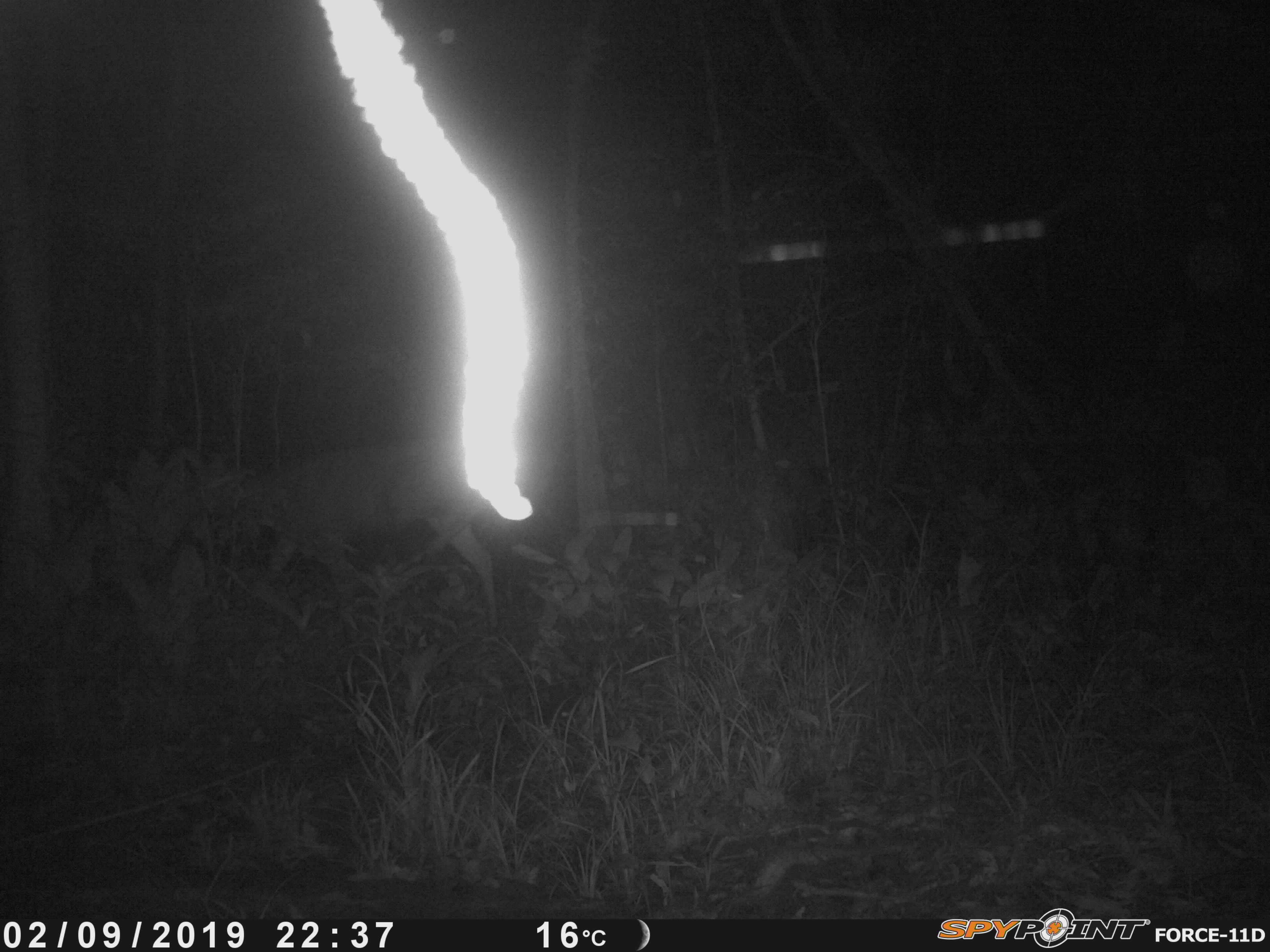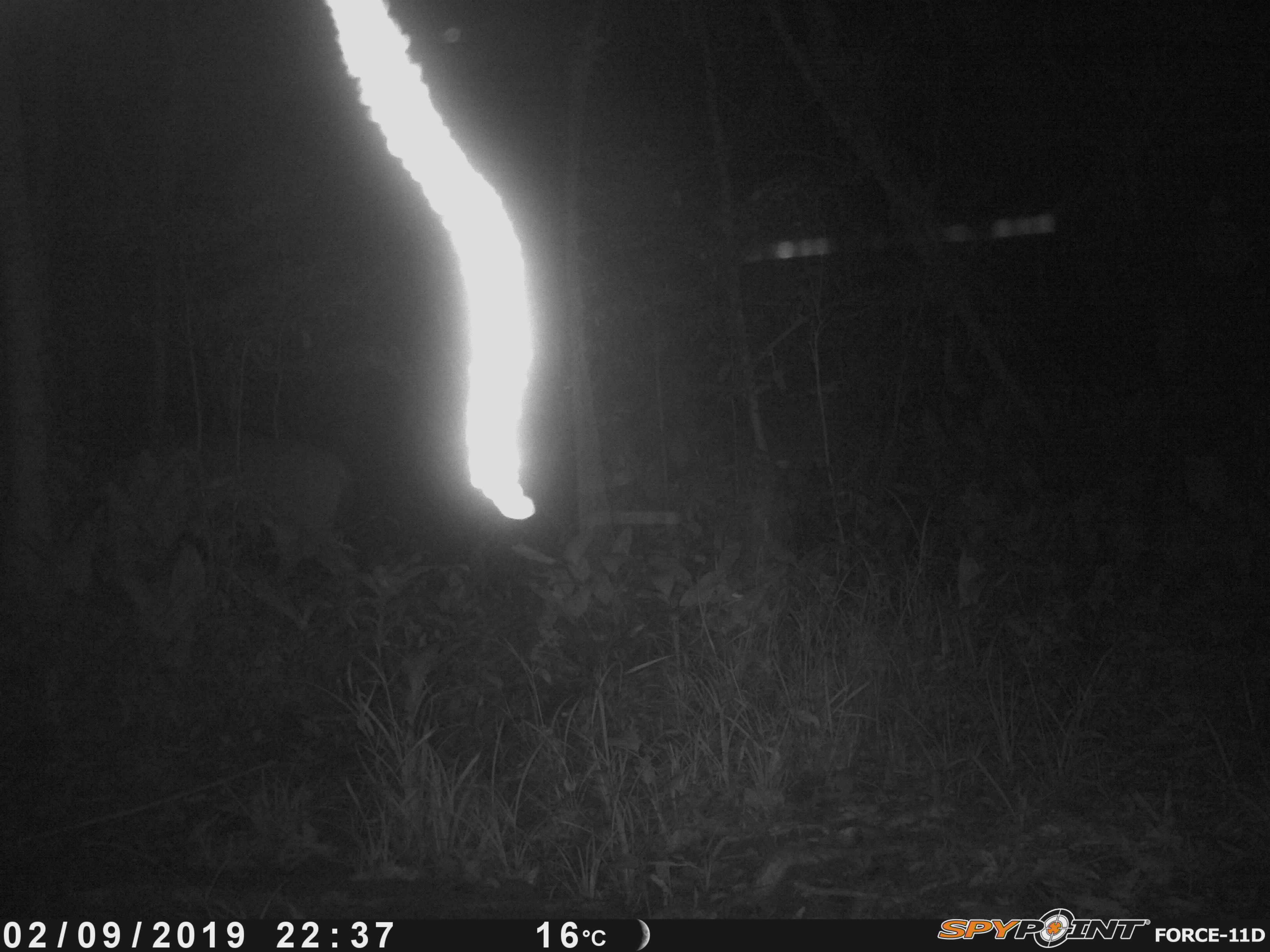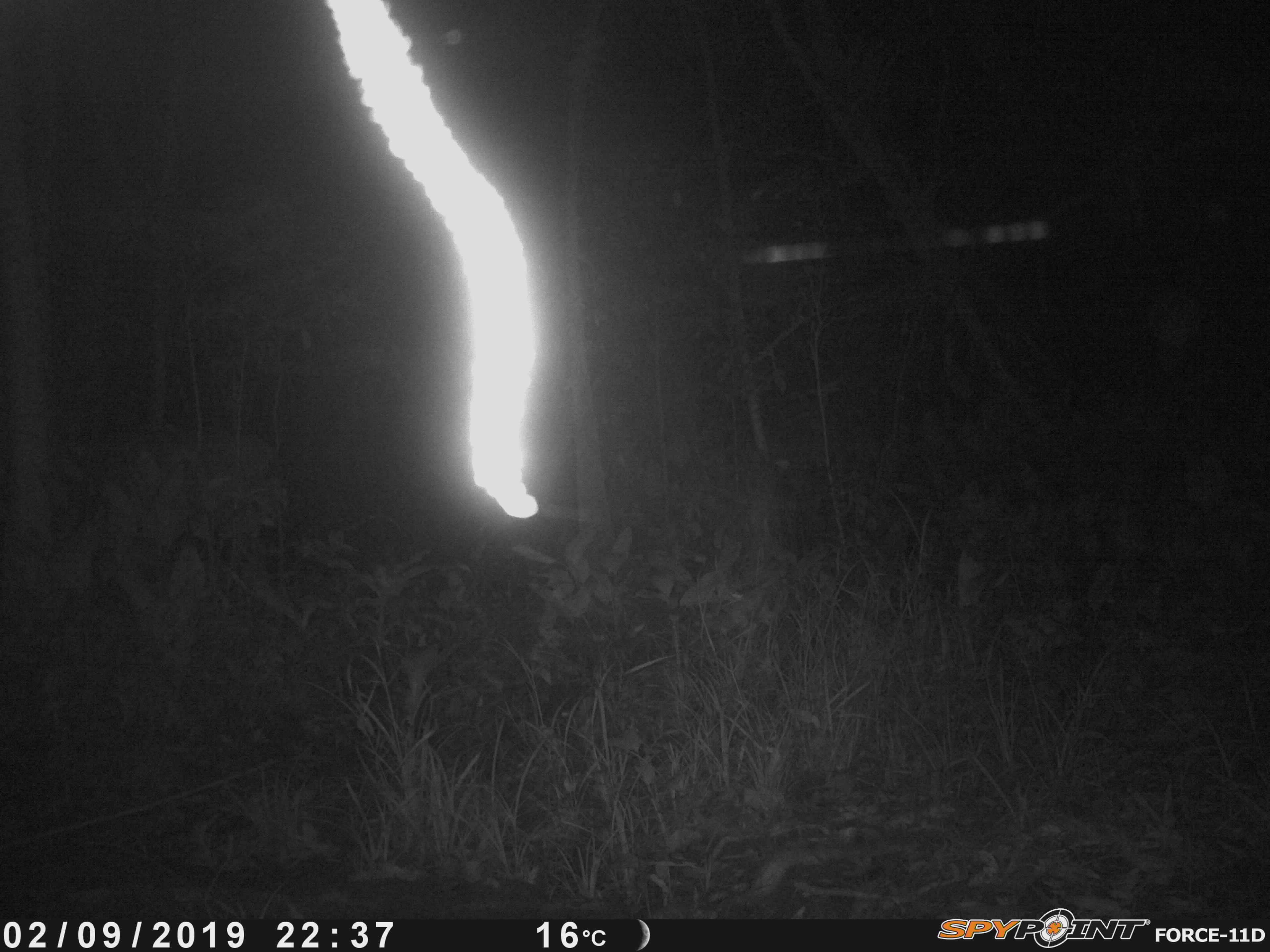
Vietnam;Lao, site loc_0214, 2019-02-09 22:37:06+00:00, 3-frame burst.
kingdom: Animalia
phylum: Chordata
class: Mammalia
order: Artiodactyla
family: Cervidae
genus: Rusa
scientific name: Rusa unicolor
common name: sambar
Sambar (Rusa unicolor). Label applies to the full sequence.